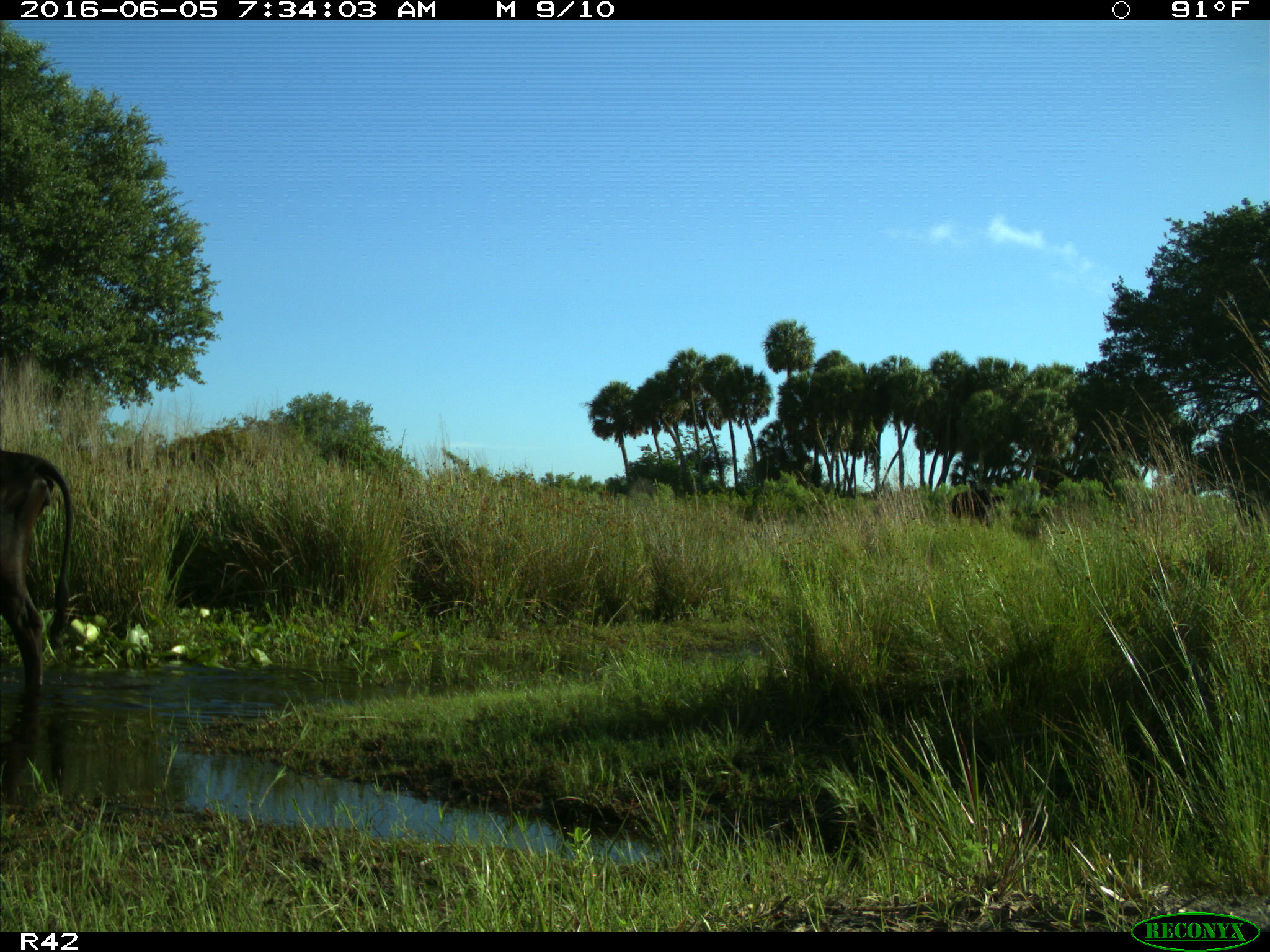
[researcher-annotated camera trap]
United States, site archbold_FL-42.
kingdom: Animalia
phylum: Chordata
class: Mammalia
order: Artiodactyla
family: Bovidae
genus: Bos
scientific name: Bos taurus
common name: domestic cow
Bos taurus (domestic cow).